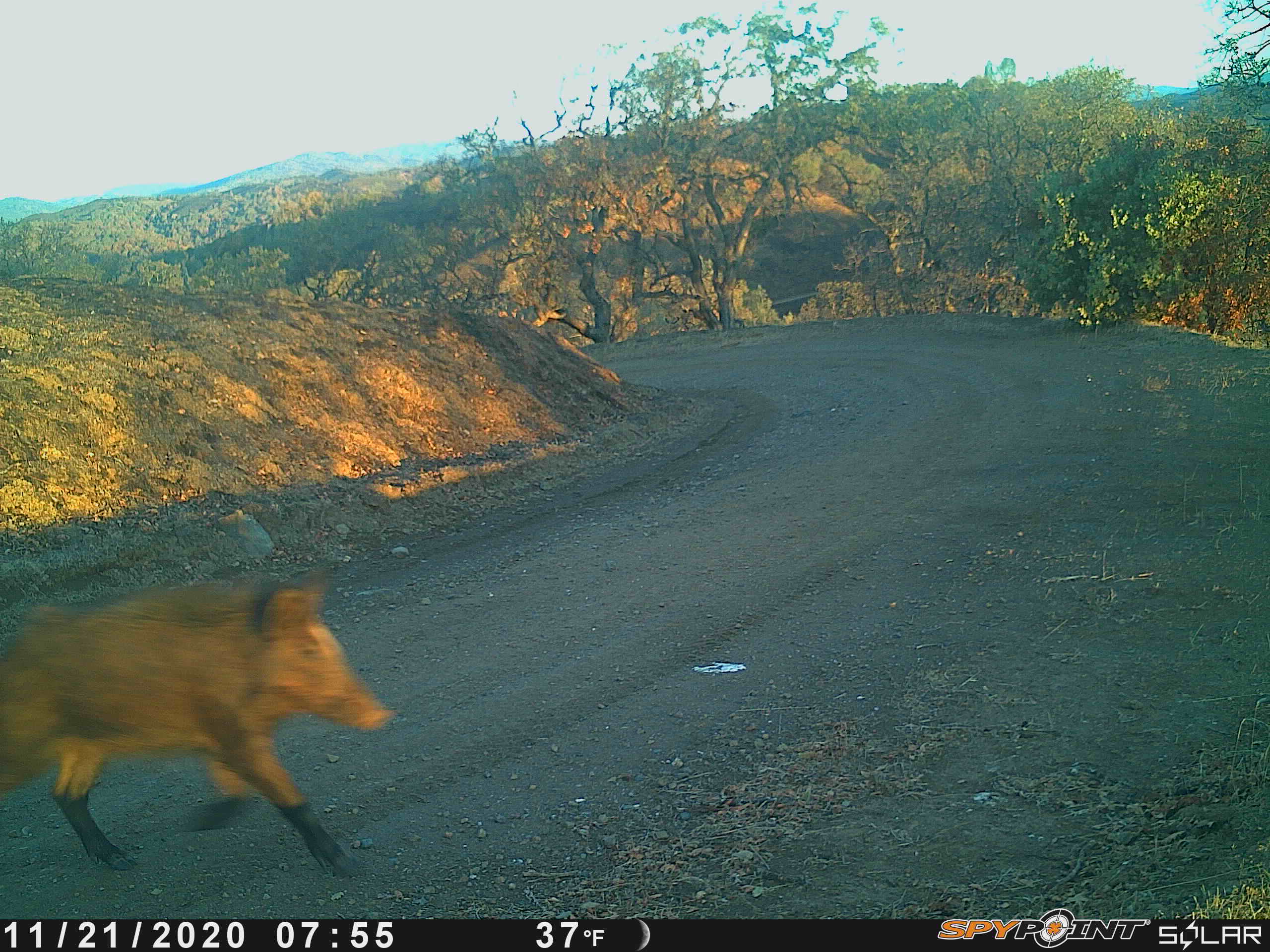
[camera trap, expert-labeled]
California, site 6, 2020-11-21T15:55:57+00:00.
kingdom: Animalia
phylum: Chordata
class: Mammalia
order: Artiodactyla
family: Suidae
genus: Sus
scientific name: Sus scrofa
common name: wild boar